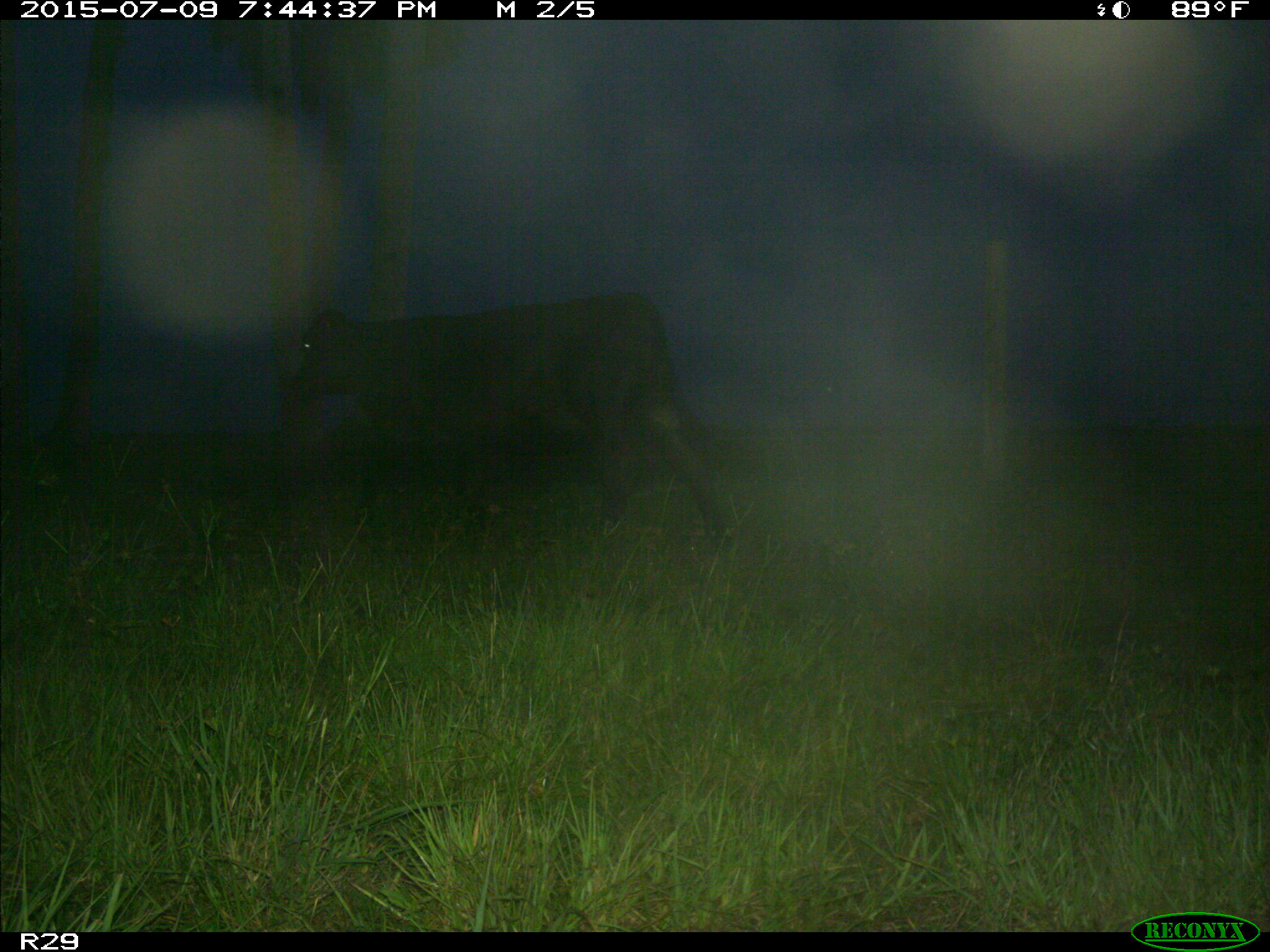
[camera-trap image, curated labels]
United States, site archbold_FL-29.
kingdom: Animalia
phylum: Chordata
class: Mammalia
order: Artiodactyla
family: Bovidae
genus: Bos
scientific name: Bos taurus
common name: domestic cow